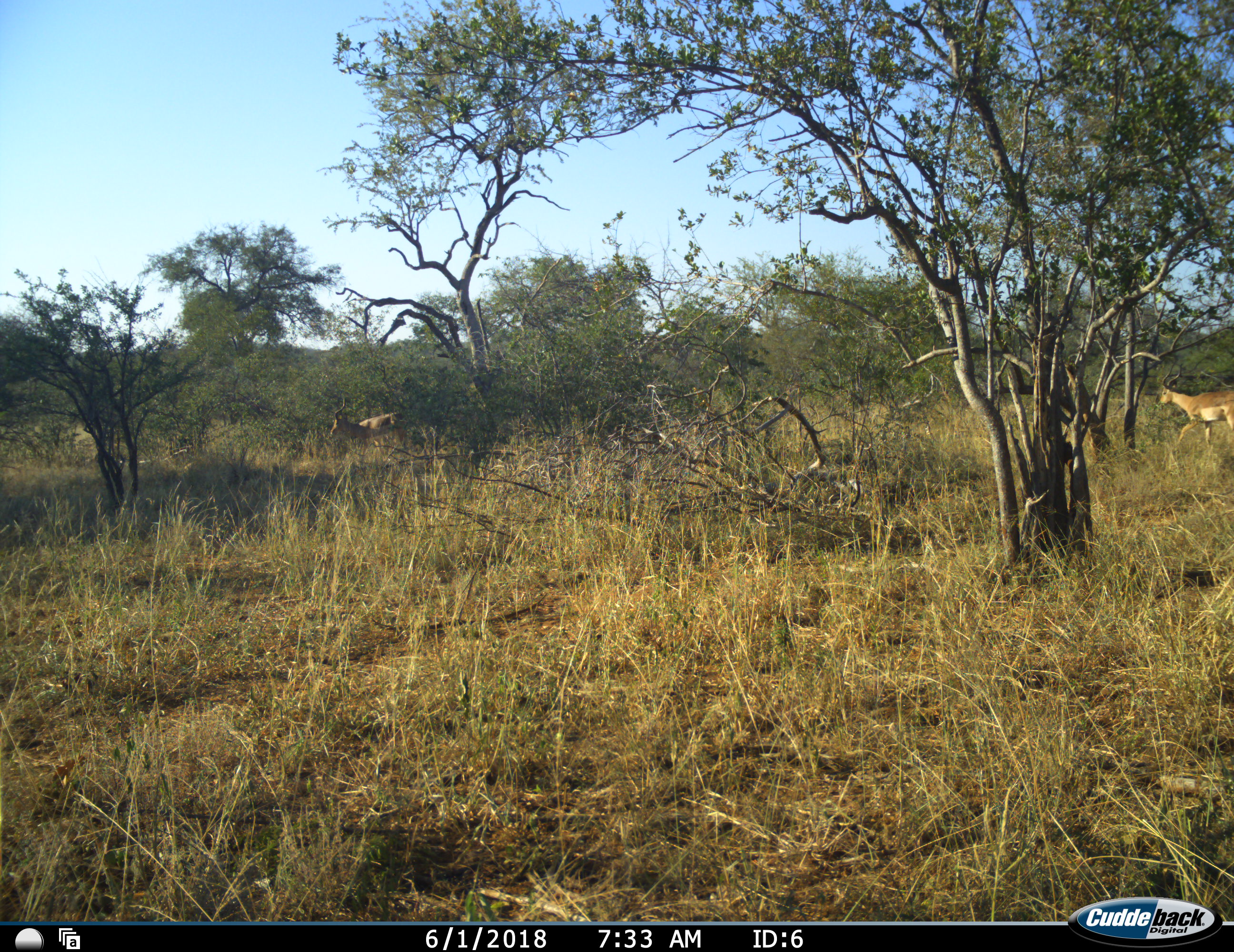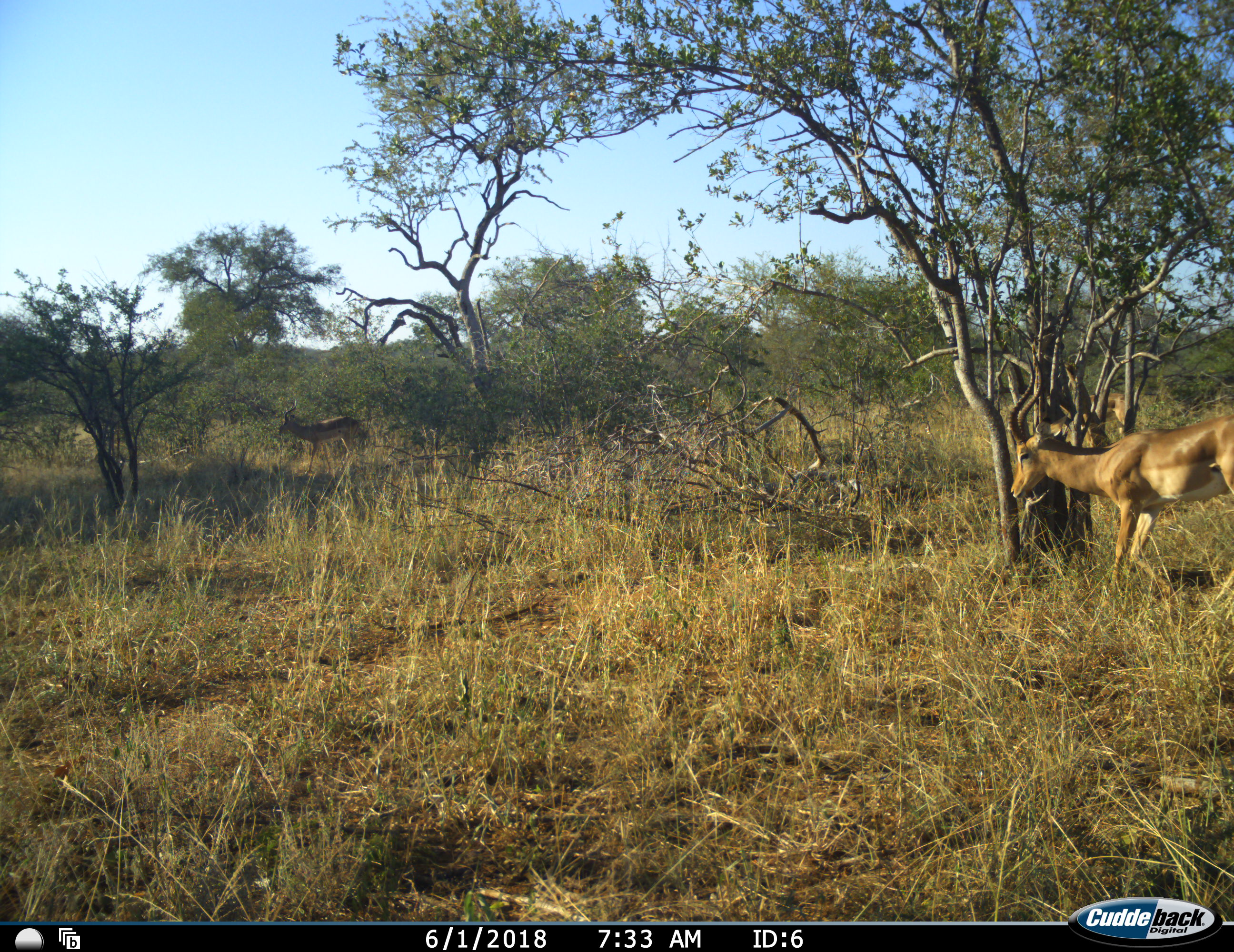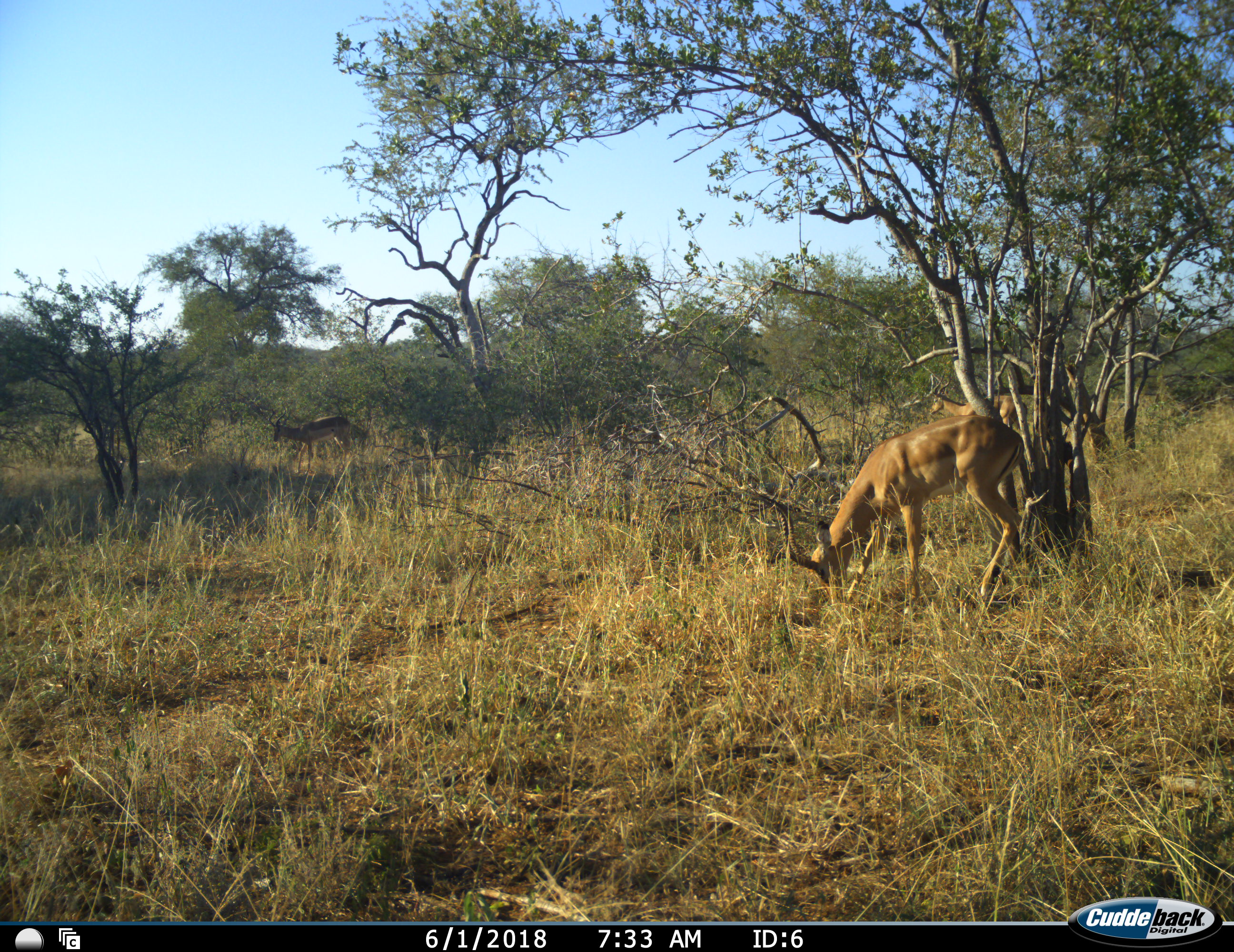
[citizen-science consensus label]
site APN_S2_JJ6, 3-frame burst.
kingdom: Animalia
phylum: Chordata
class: Mammalia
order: Artiodactyla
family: Bovidae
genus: Aepyceros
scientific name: Aepyceros melampus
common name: impala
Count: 3.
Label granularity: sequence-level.